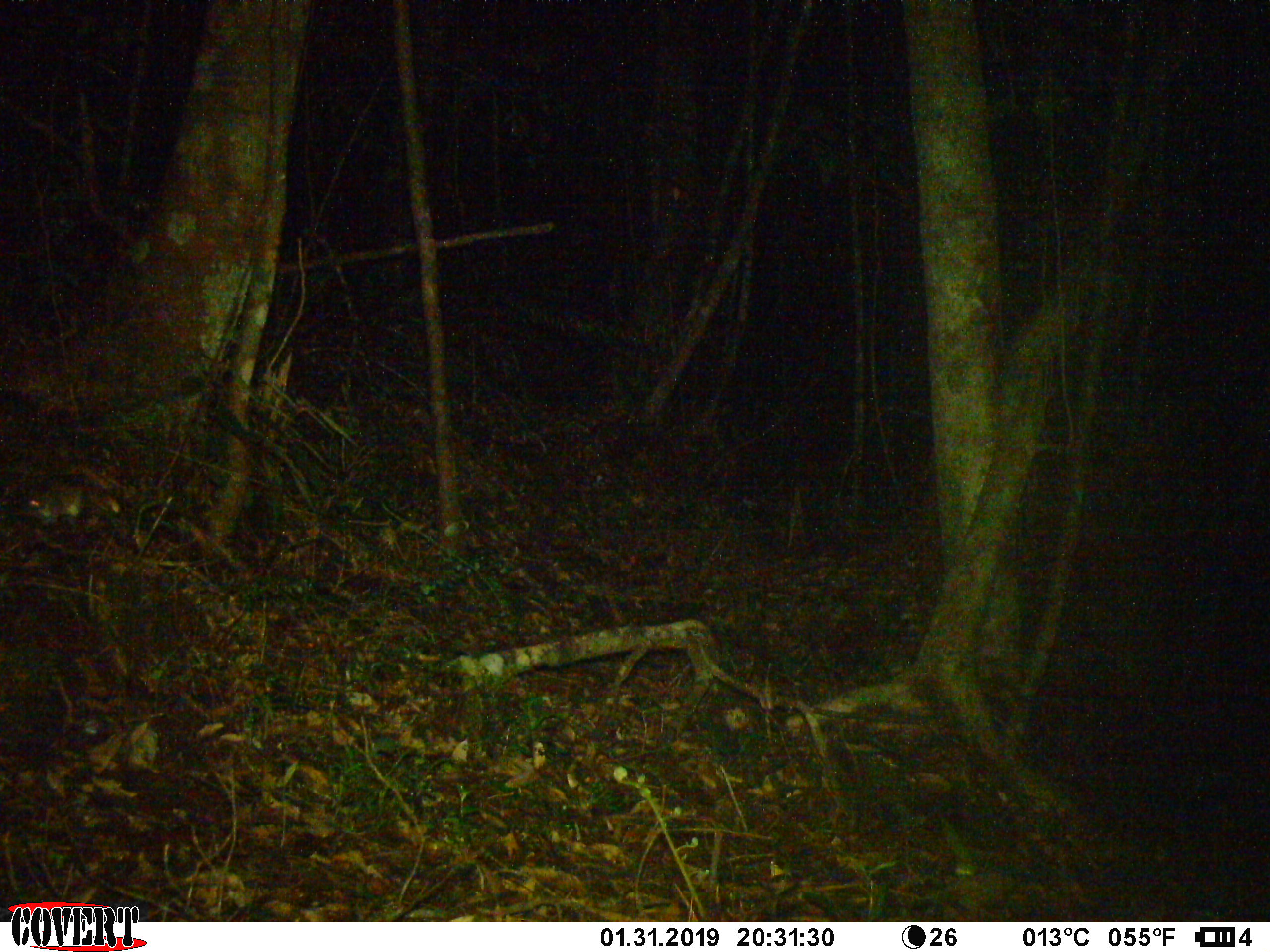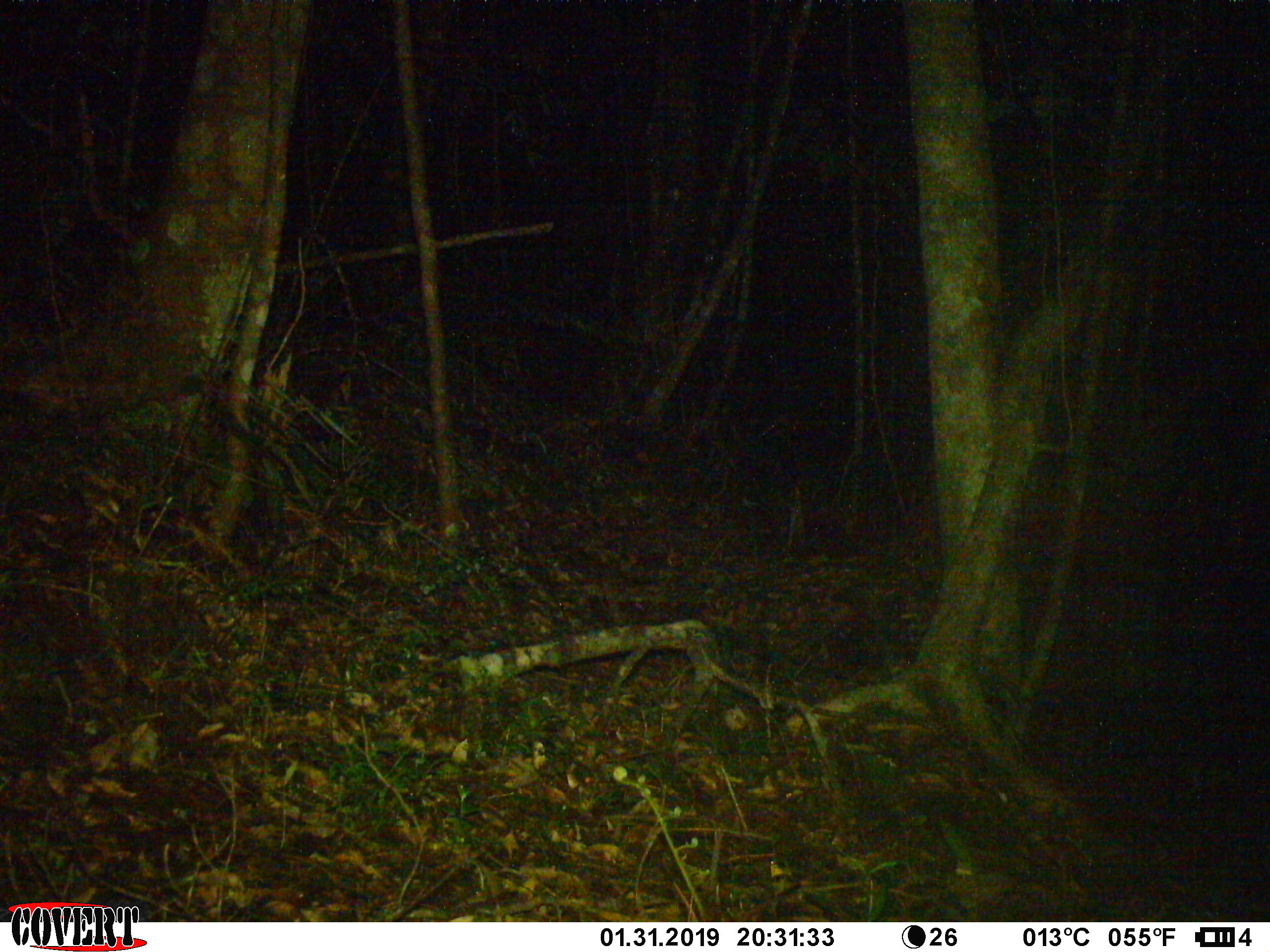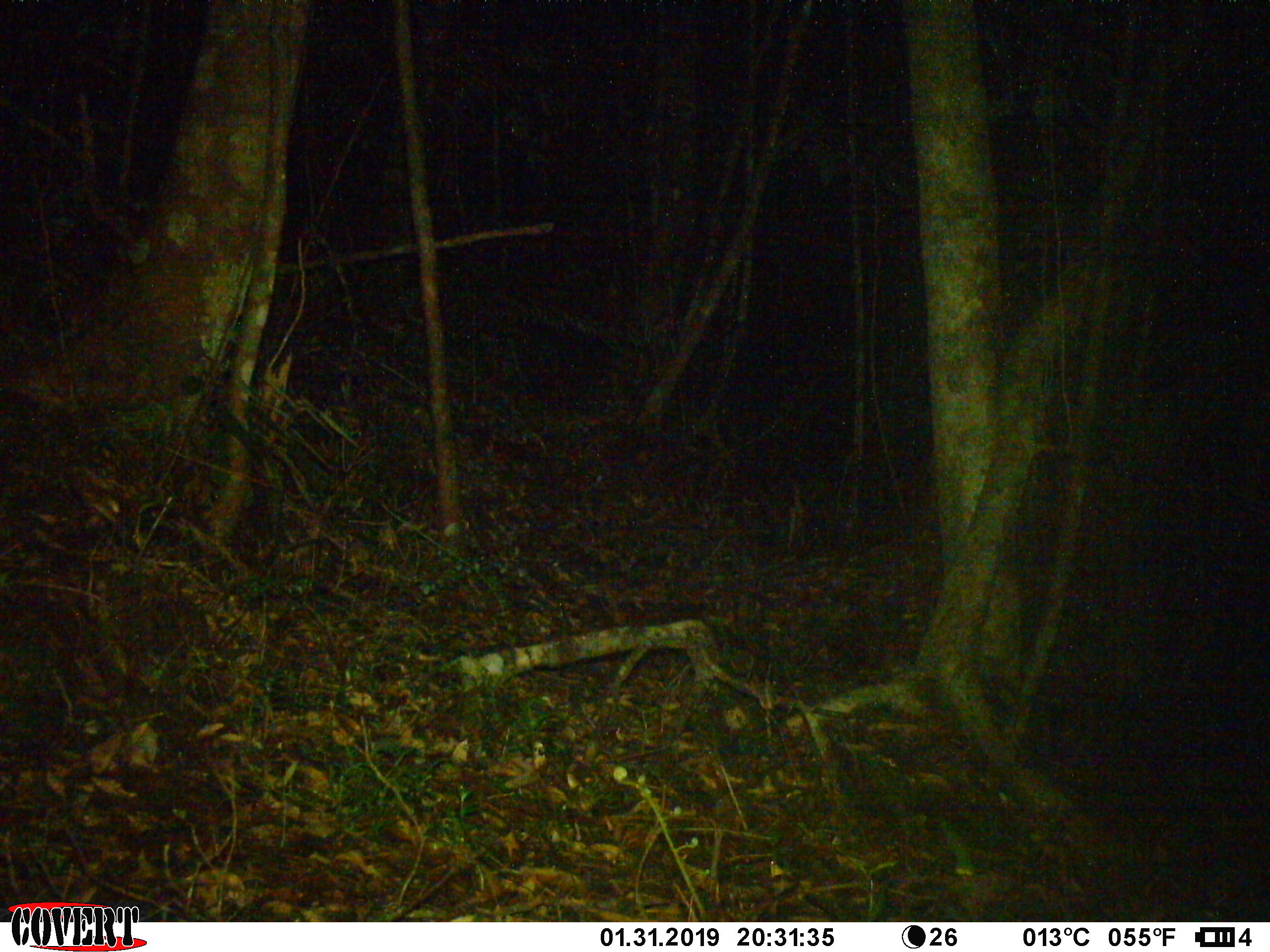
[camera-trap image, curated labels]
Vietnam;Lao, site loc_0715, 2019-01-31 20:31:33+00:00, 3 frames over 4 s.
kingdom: Animalia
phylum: Chordata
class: Mammalia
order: Rodentia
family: Muridae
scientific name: Muridae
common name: old-world mice and rats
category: unidentified murid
Unidentified murid (old-world mice and rats) (Muridae). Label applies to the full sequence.